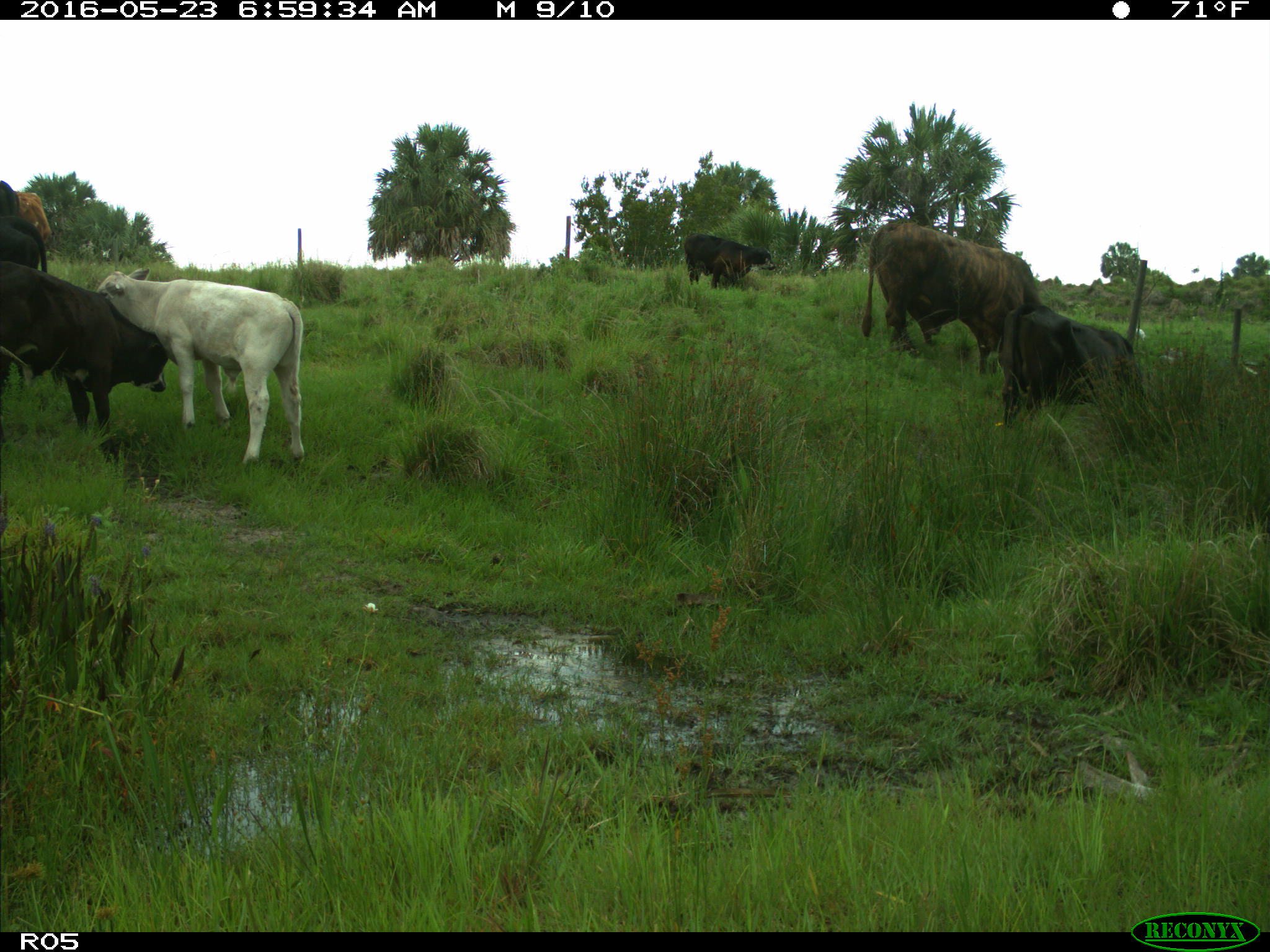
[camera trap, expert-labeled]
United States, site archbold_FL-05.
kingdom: Animalia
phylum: Chordata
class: Mammalia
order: Artiodactyla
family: Bovidae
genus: Bos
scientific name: Bos taurus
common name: domestic cow